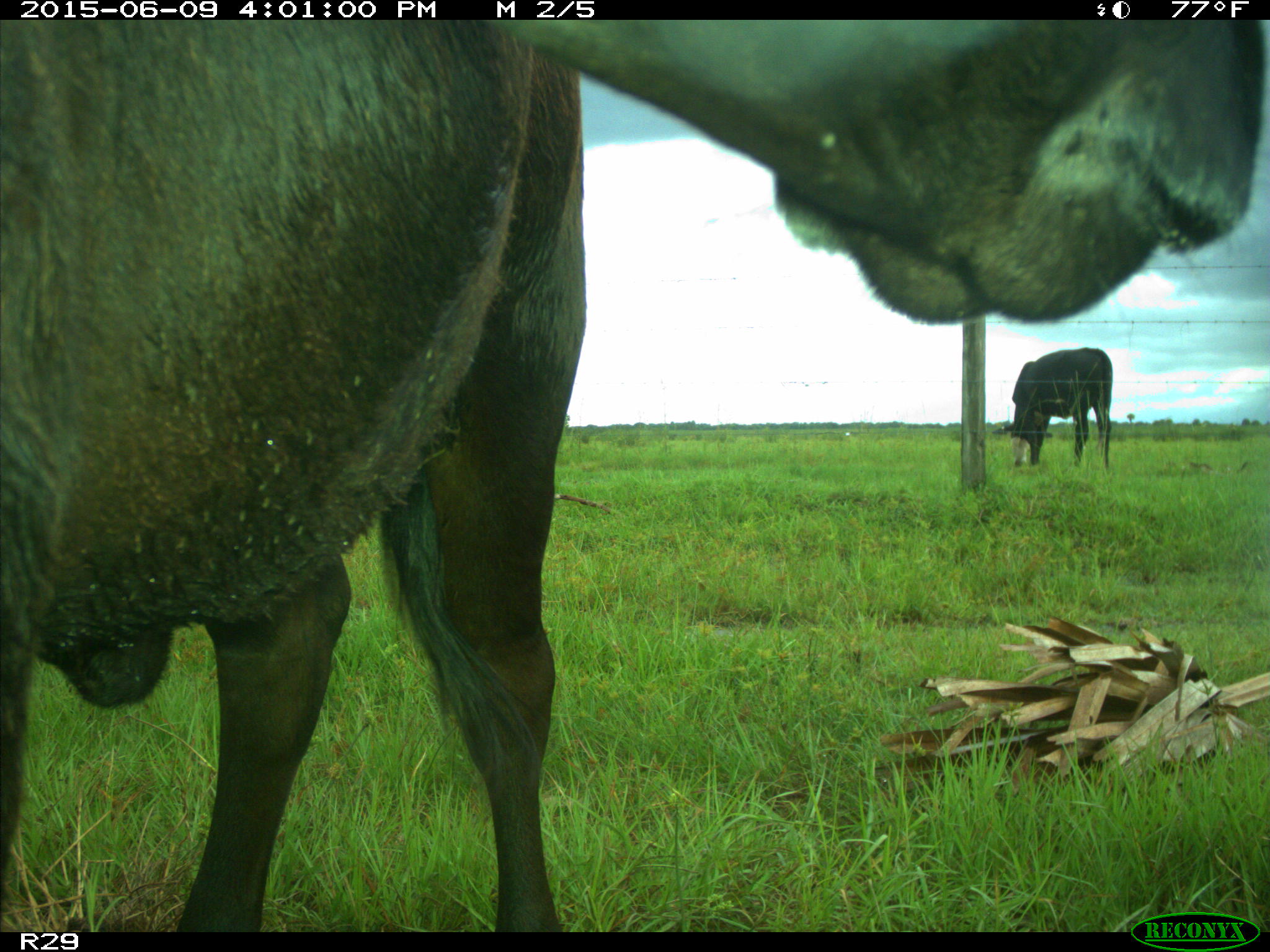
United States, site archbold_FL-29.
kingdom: Animalia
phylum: Chordata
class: Mammalia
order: Artiodactyla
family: Bovidae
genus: Bos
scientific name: Bos taurus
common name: domestic cow